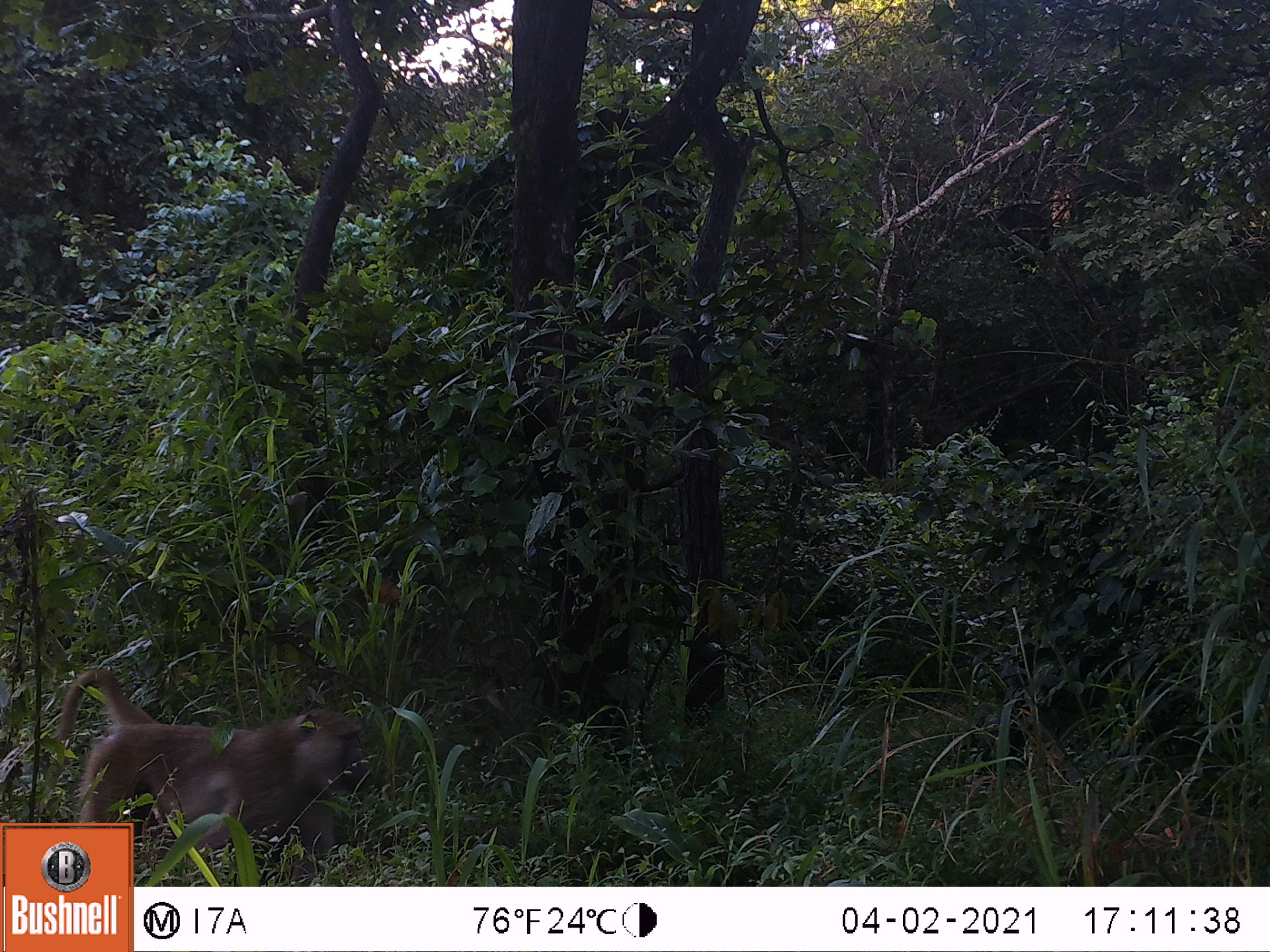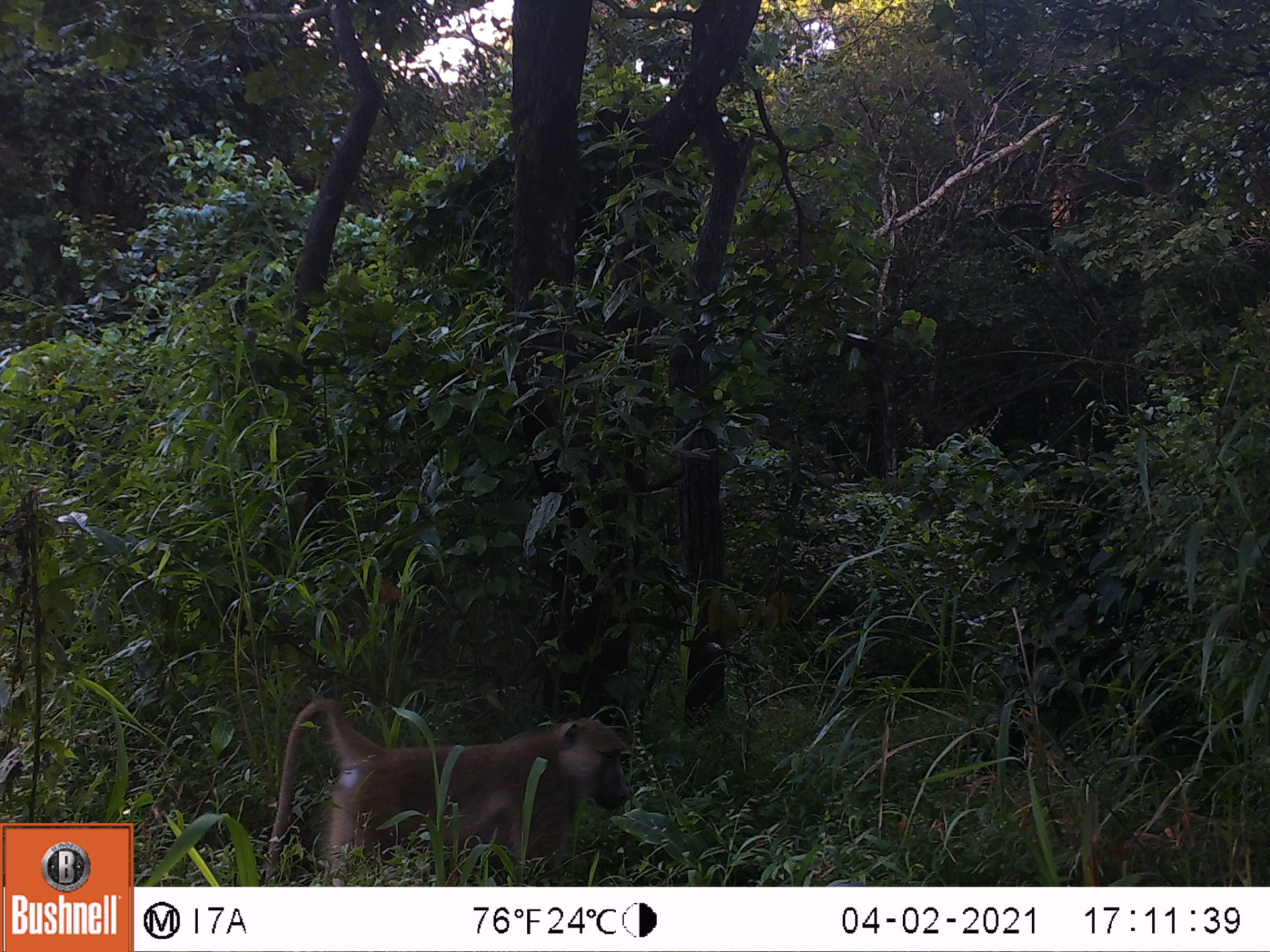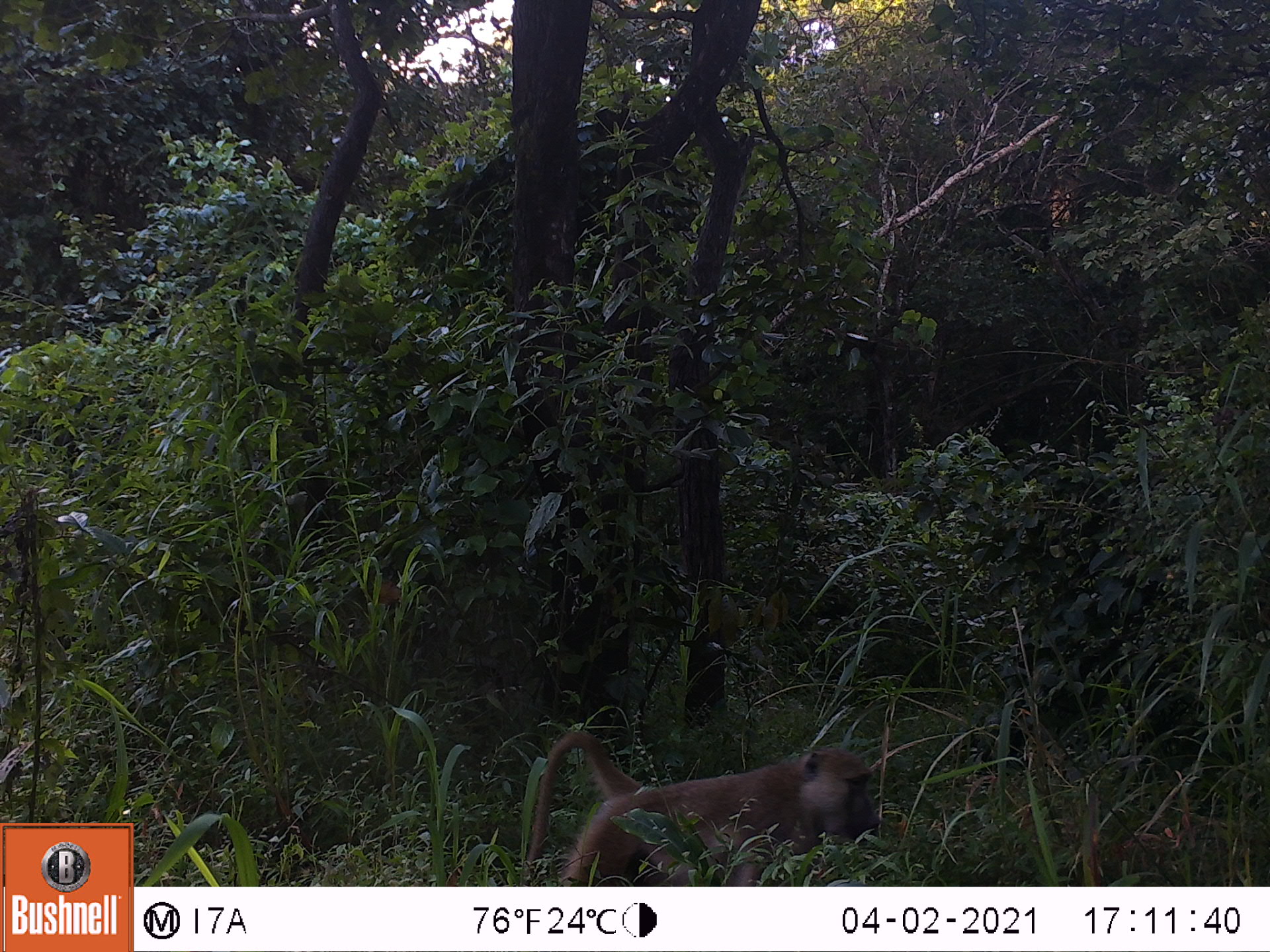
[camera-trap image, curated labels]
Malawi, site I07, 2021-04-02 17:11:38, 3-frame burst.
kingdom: Animalia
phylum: Chordata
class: Mammalia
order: Primates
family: Cercopithecidae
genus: Papio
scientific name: Papio cynocephalus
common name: yellow baboon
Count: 1.